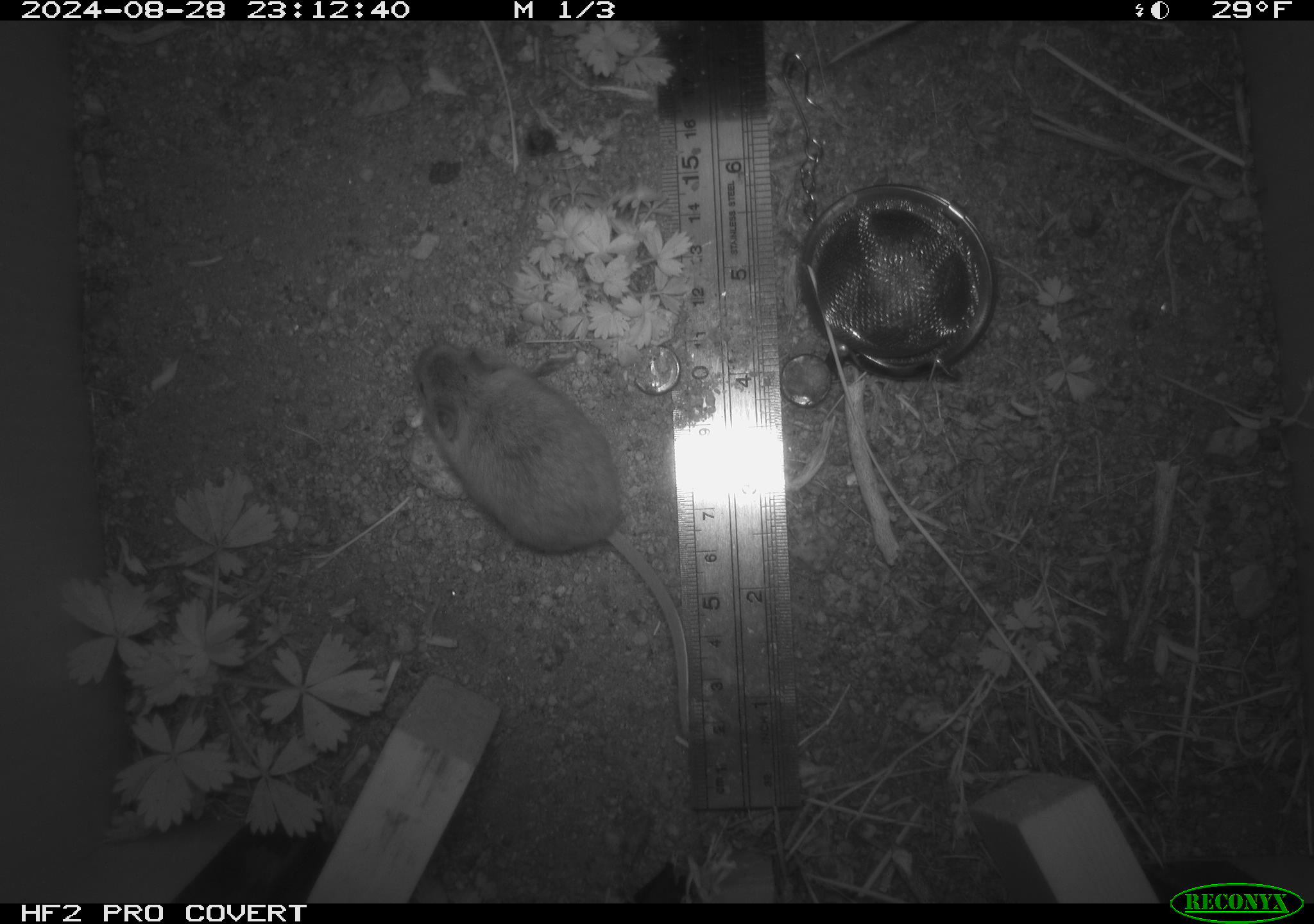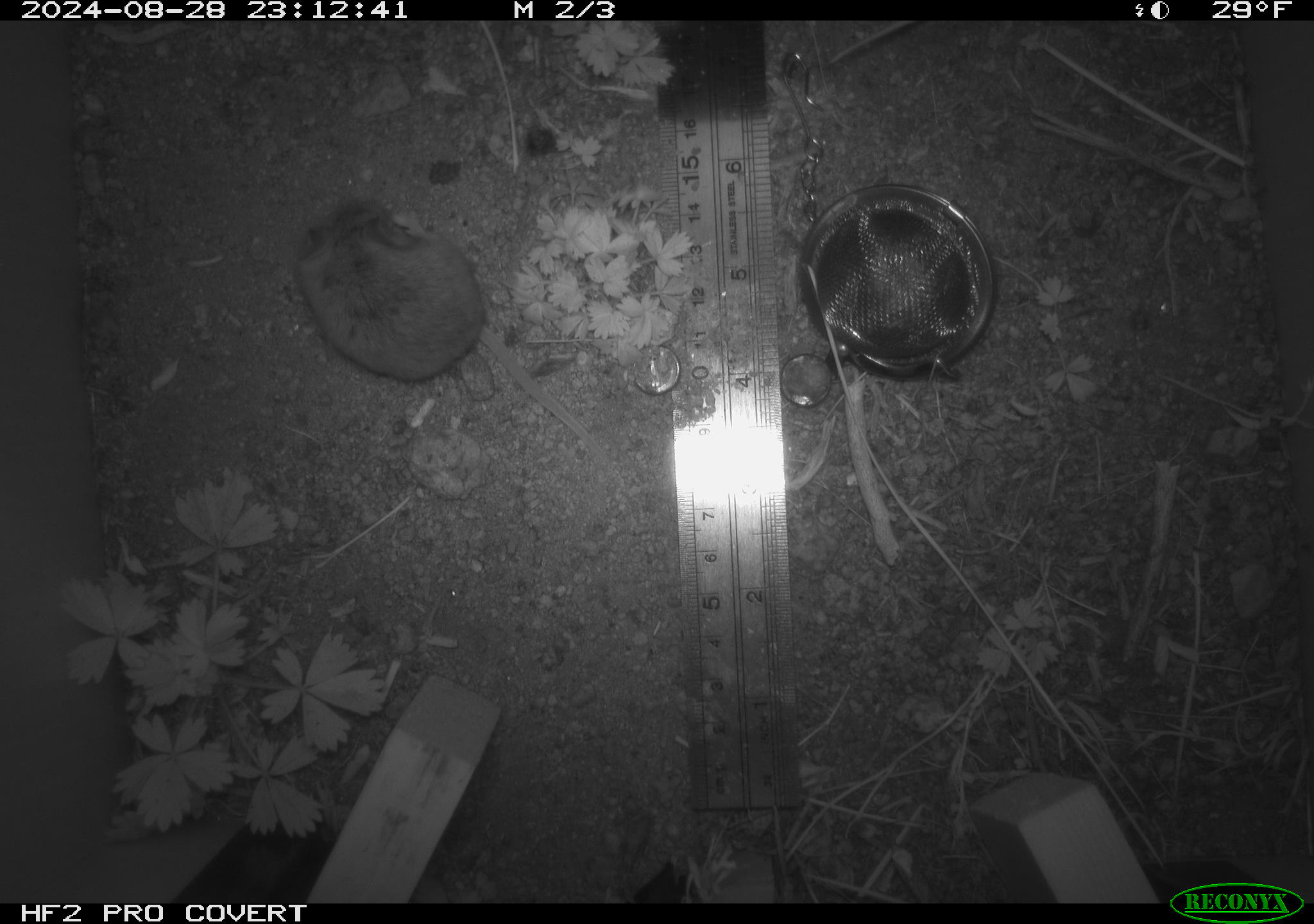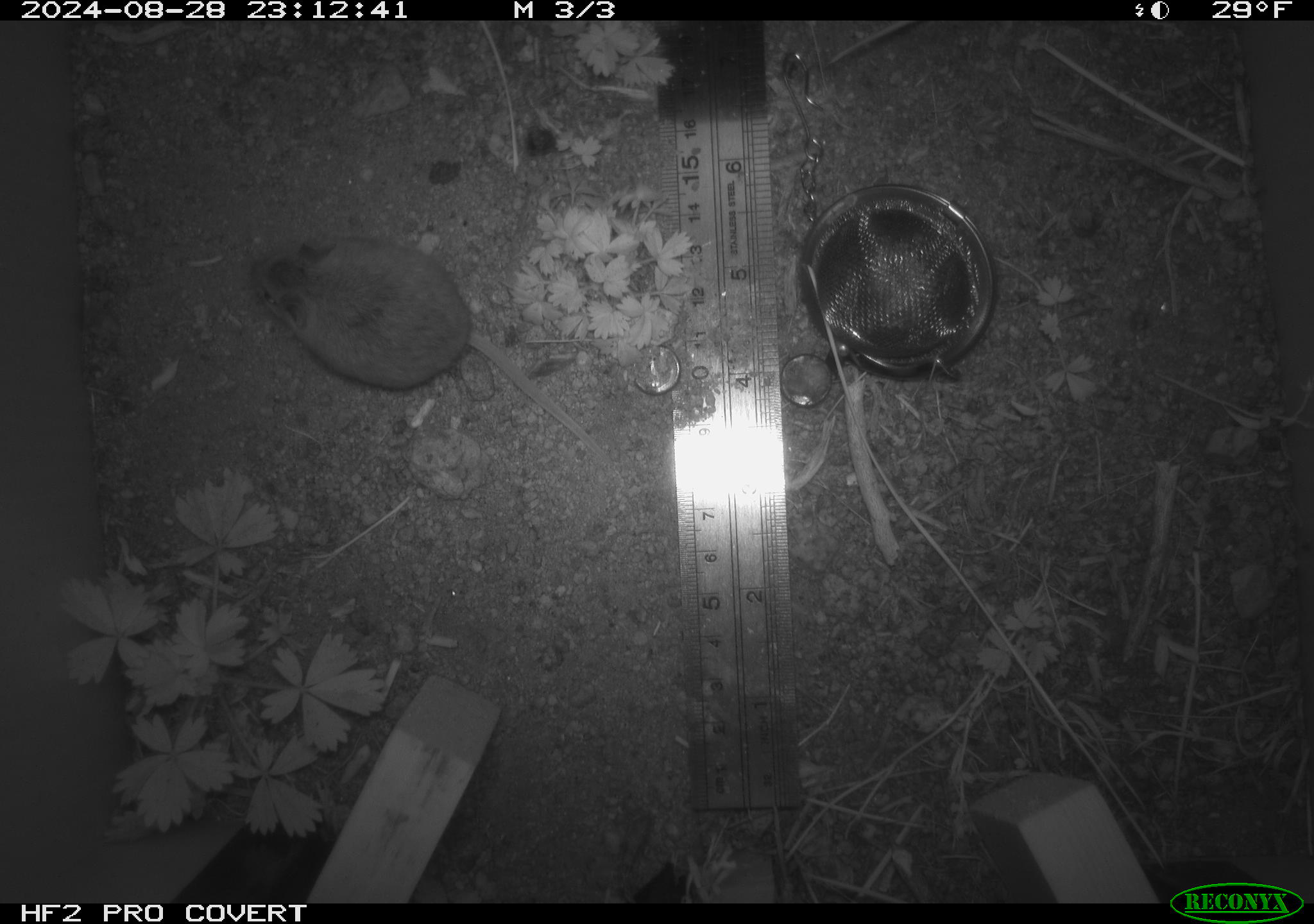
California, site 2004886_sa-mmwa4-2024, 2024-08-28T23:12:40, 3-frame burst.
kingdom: Animalia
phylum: Chordata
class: Mammalia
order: Rodentia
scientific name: Rodentia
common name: mouse species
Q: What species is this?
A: Mouse species (Rodentia).